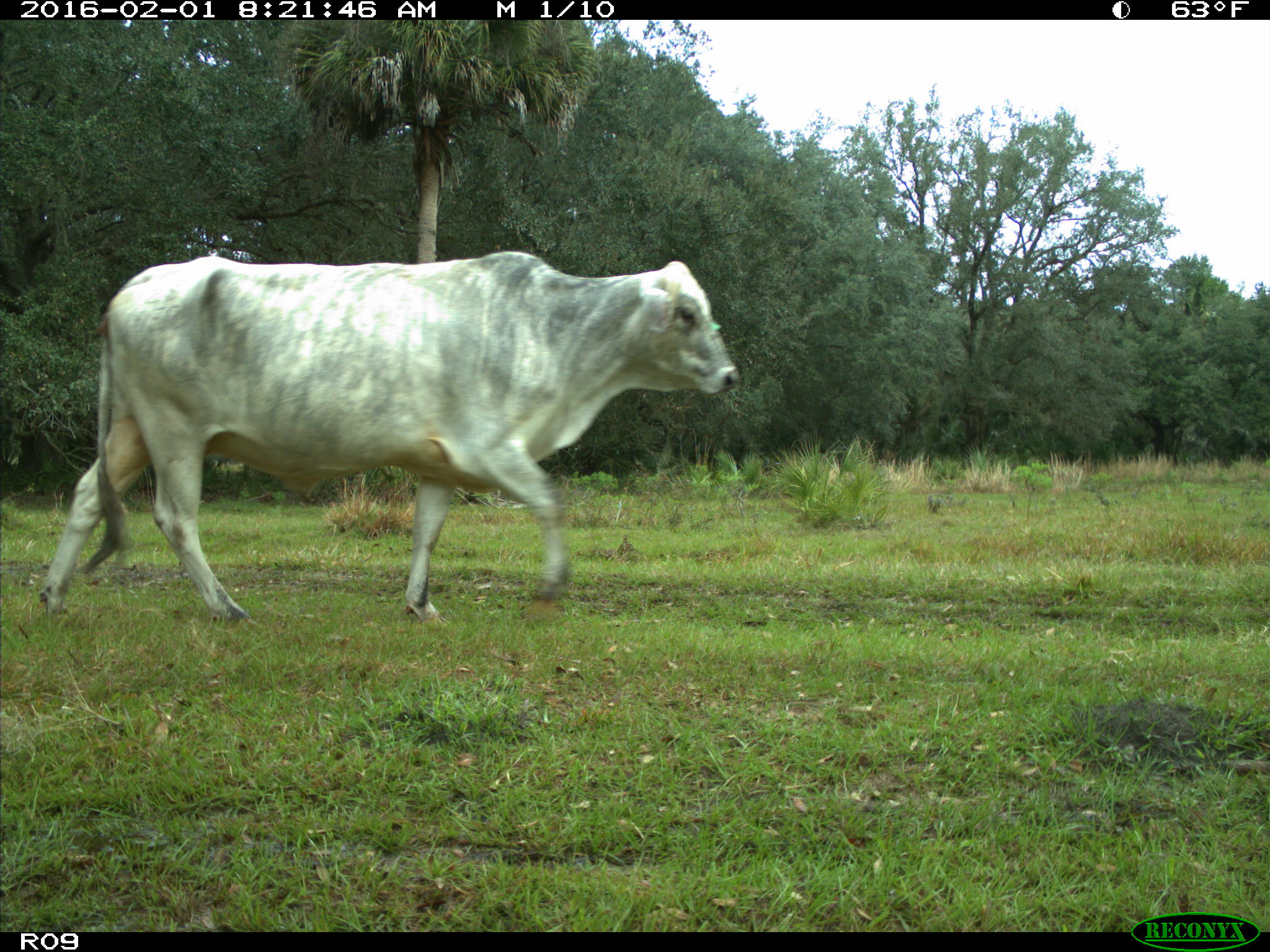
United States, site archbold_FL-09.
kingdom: Animalia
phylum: Chordata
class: Mammalia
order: Artiodactyla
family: Bovidae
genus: Bos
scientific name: Bos taurus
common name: domestic cow